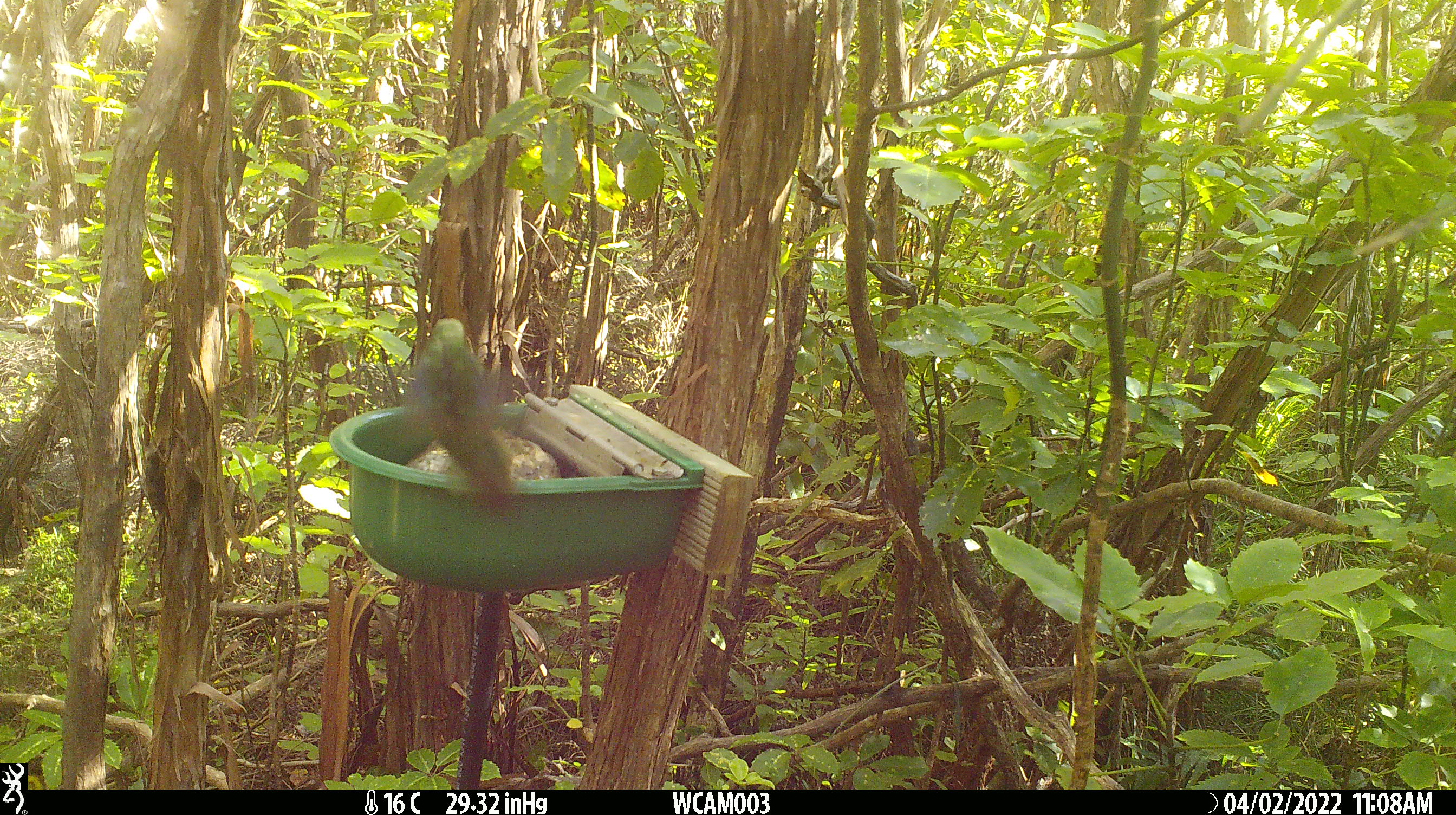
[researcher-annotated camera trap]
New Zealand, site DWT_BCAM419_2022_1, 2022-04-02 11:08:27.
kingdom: Animalia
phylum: Chordata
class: Aves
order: Psittaciformes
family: Psittaculidae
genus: Cyanoramphus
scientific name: Cyanoramphus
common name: parakeet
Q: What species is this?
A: Parakeet (Cyanoramphus).